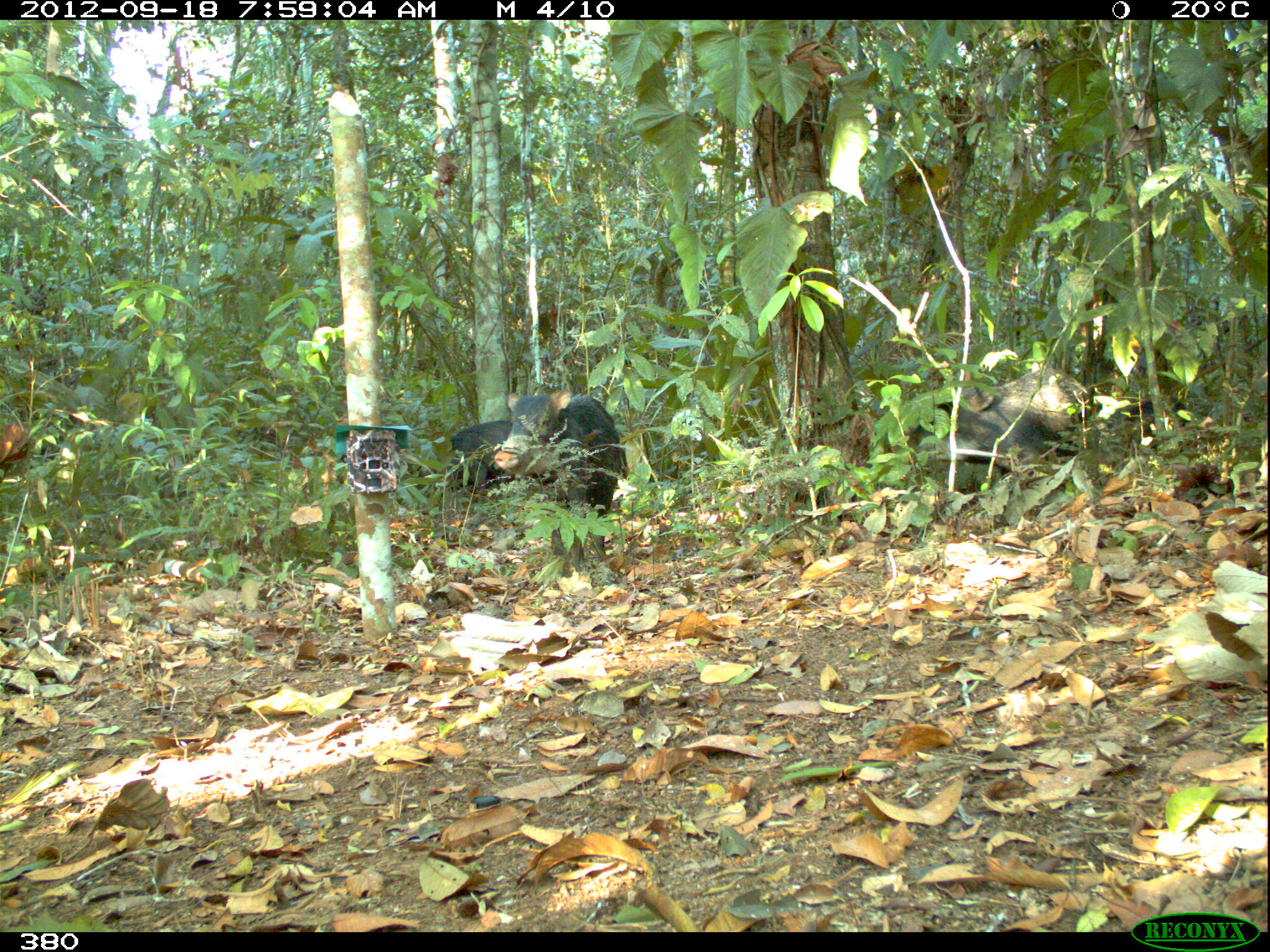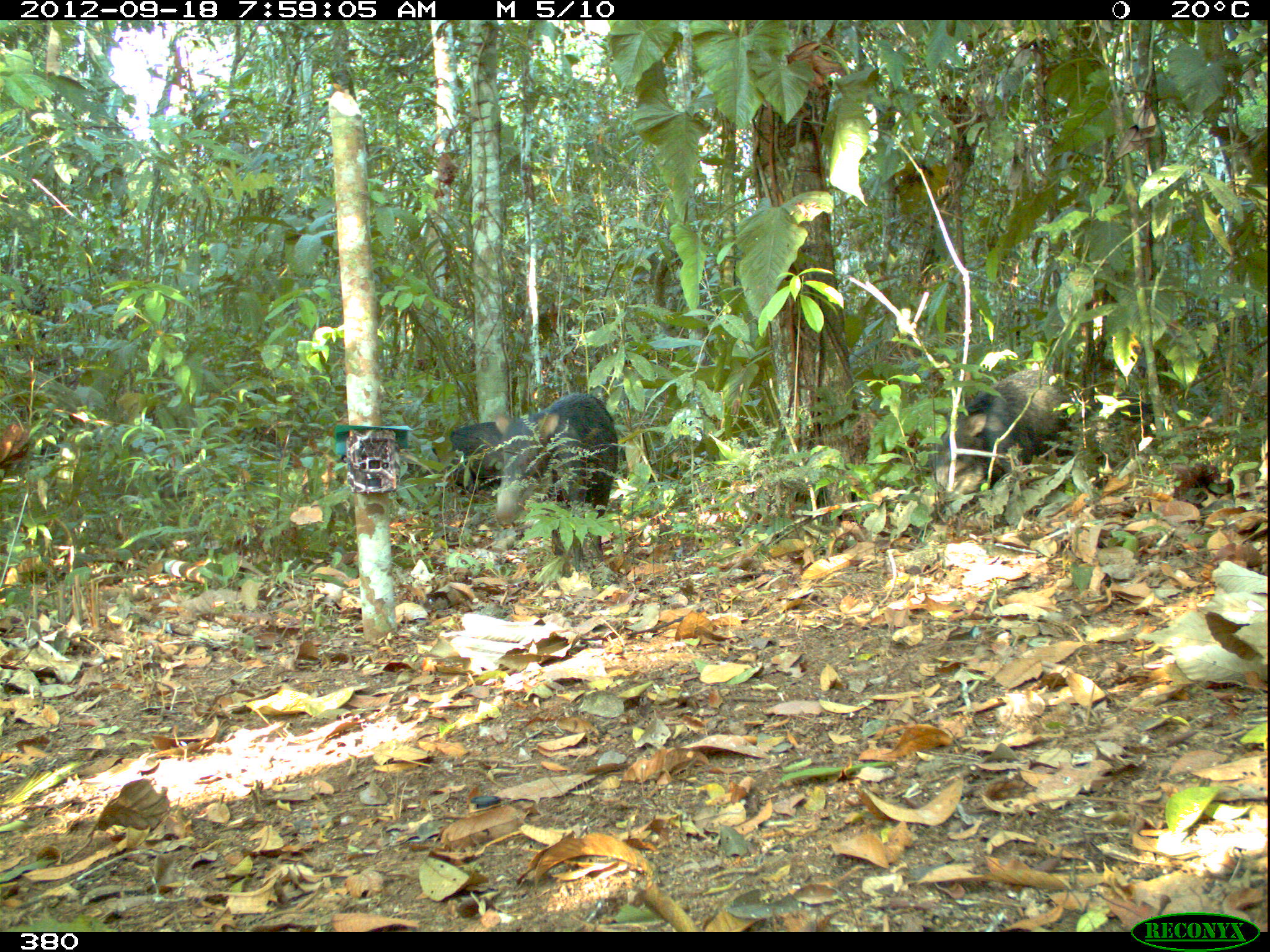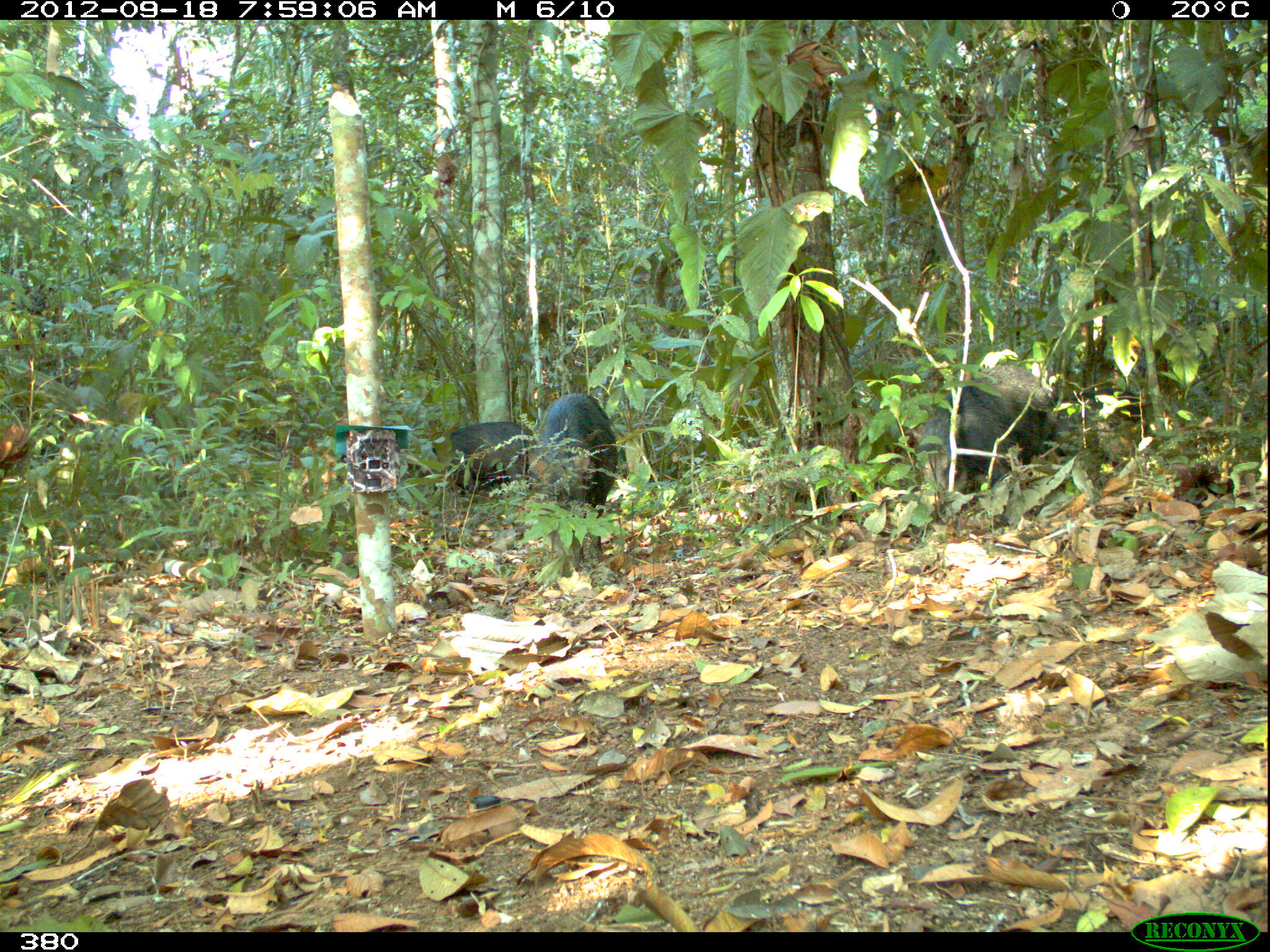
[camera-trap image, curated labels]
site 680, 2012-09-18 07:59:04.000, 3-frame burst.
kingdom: Animalia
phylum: Chordata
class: Mammalia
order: Artiodactyla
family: Tayassuidae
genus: Tayassu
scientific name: Tayassu pecari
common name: white-lipped peccary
Tayassu pecari (white-lipped peccary).